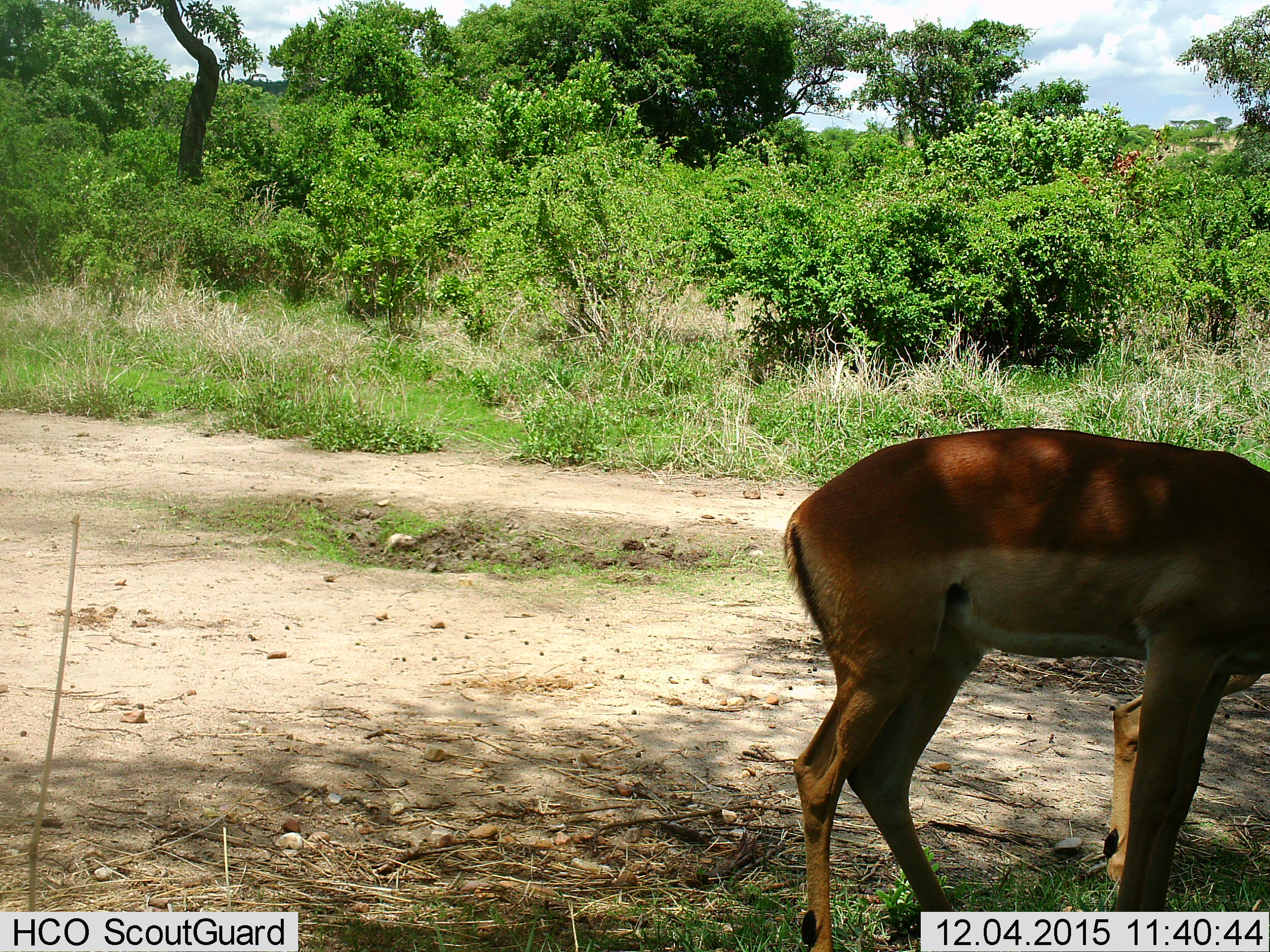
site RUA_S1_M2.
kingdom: Animalia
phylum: Chordata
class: Mammalia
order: Artiodactyla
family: Bovidae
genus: Aepyceros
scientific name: Aepyceros melampus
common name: impala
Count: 1.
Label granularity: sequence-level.